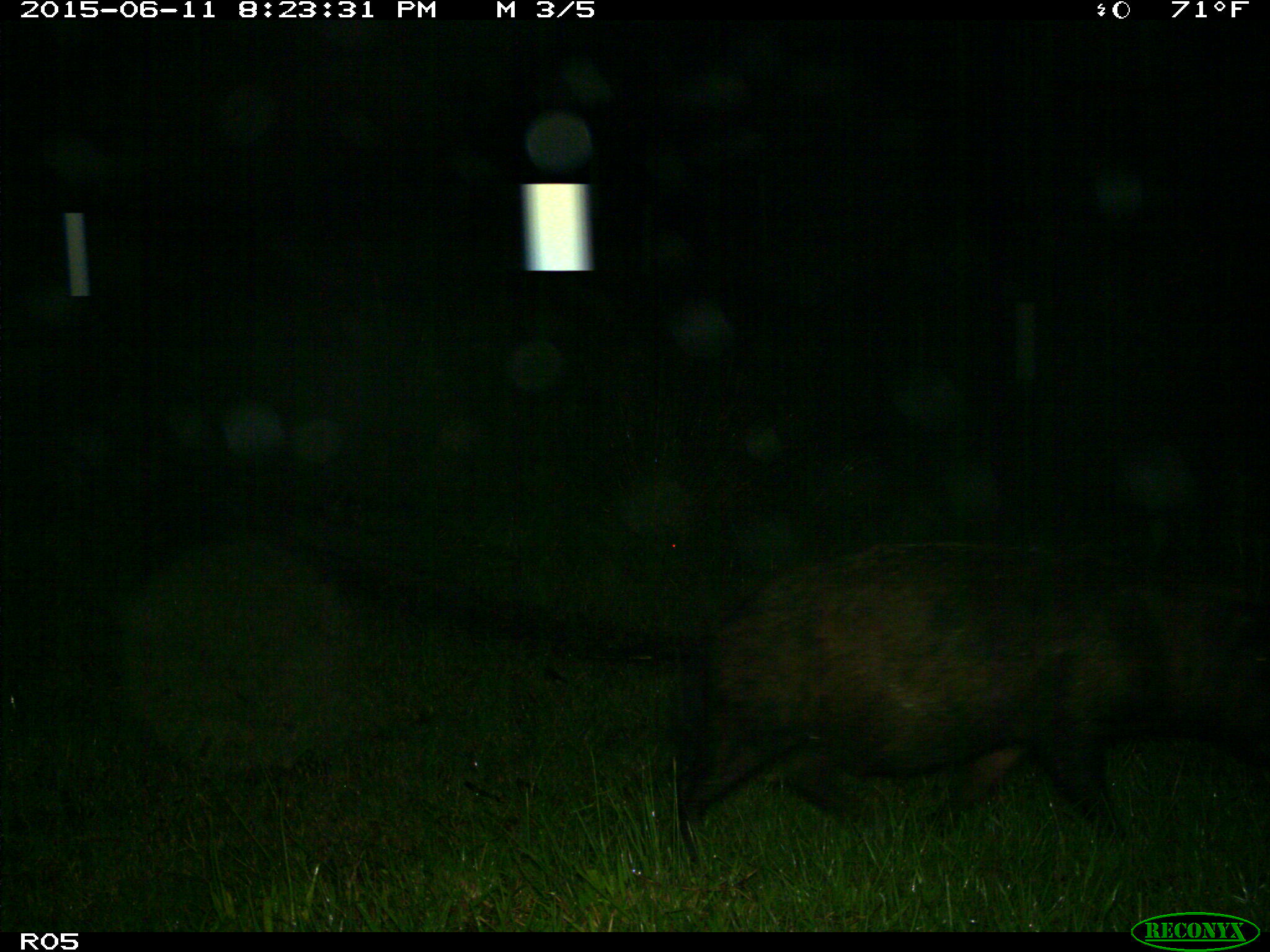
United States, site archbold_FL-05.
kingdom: Animalia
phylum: Chordata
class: Mammalia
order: Artiodactyla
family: Suidae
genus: Sus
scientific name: Sus scrofa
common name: wild boar